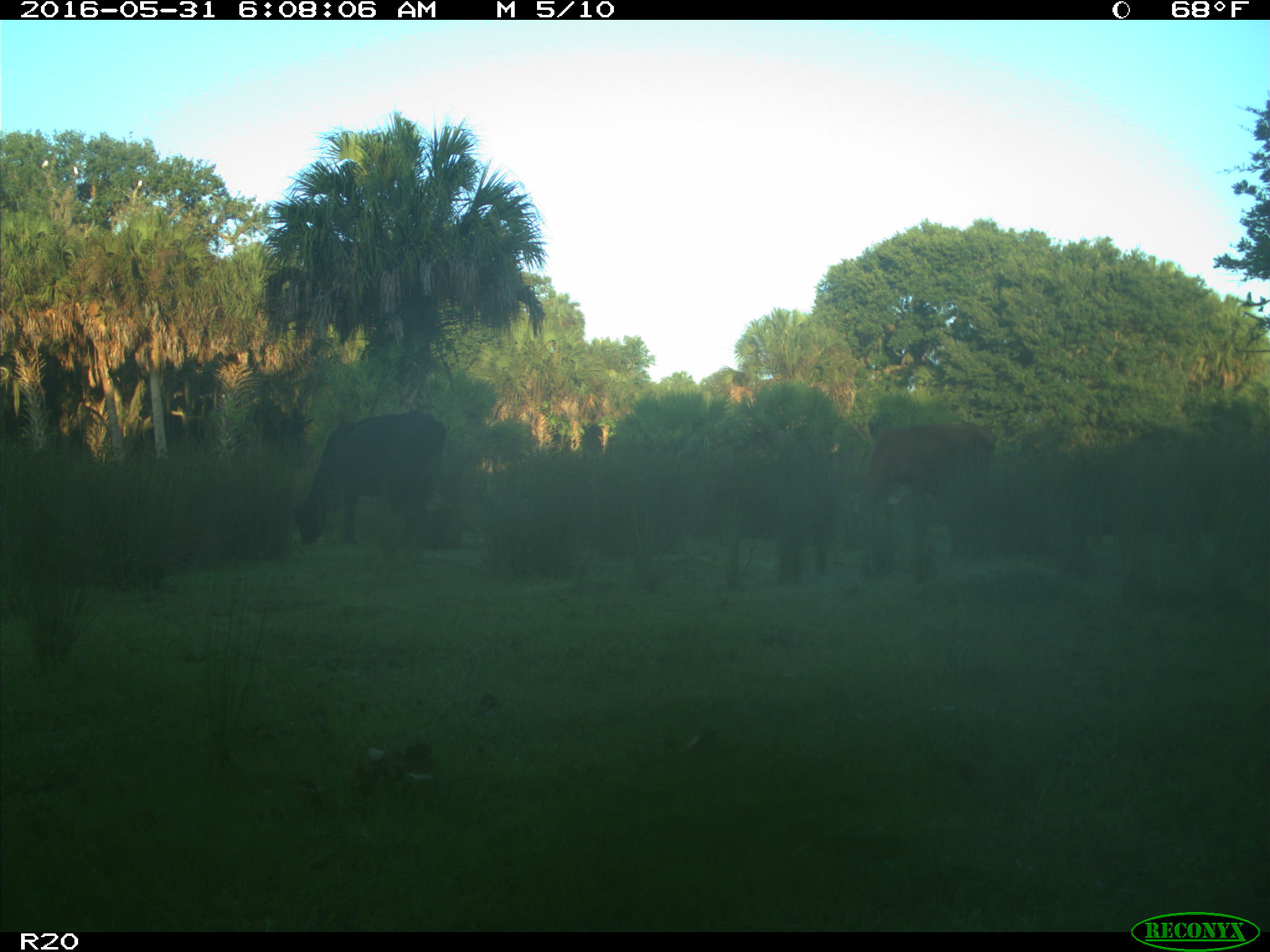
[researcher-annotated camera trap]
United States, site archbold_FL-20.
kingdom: Animalia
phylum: Chordata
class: Mammalia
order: Artiodactyla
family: Bovidae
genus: Bos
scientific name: Bos taurus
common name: domestic cow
Bos taurus (domestic cow).